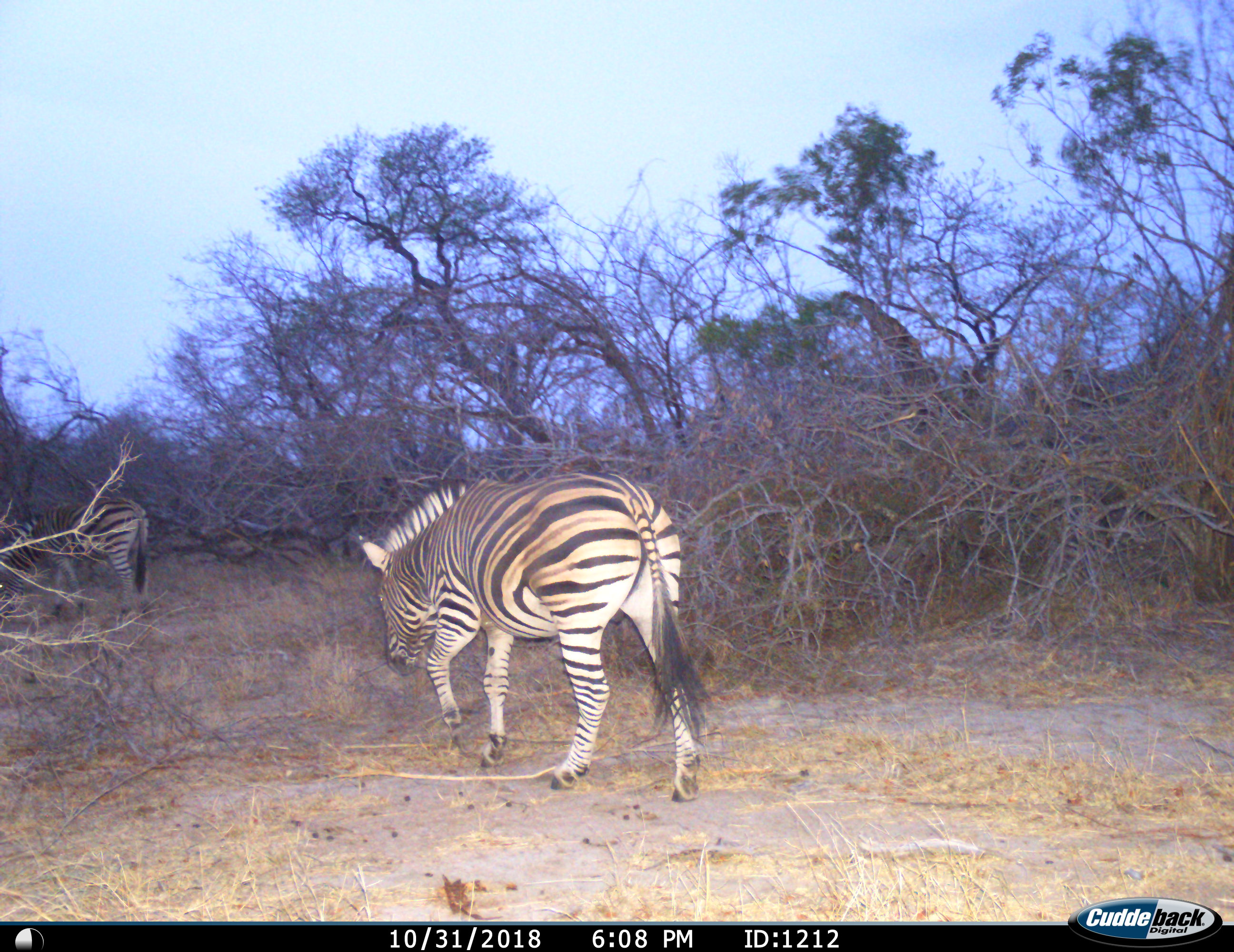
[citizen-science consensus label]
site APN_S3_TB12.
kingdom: Animalia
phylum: Chordata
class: Mammalia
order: Perissodactyla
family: Equidae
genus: Equus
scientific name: Equus quagga burchellii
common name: burchell's zebra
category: zebraburchells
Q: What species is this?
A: Zebraburchells (burchell's zebra) (Equus quagga burchellii).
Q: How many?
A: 2.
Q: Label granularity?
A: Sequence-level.